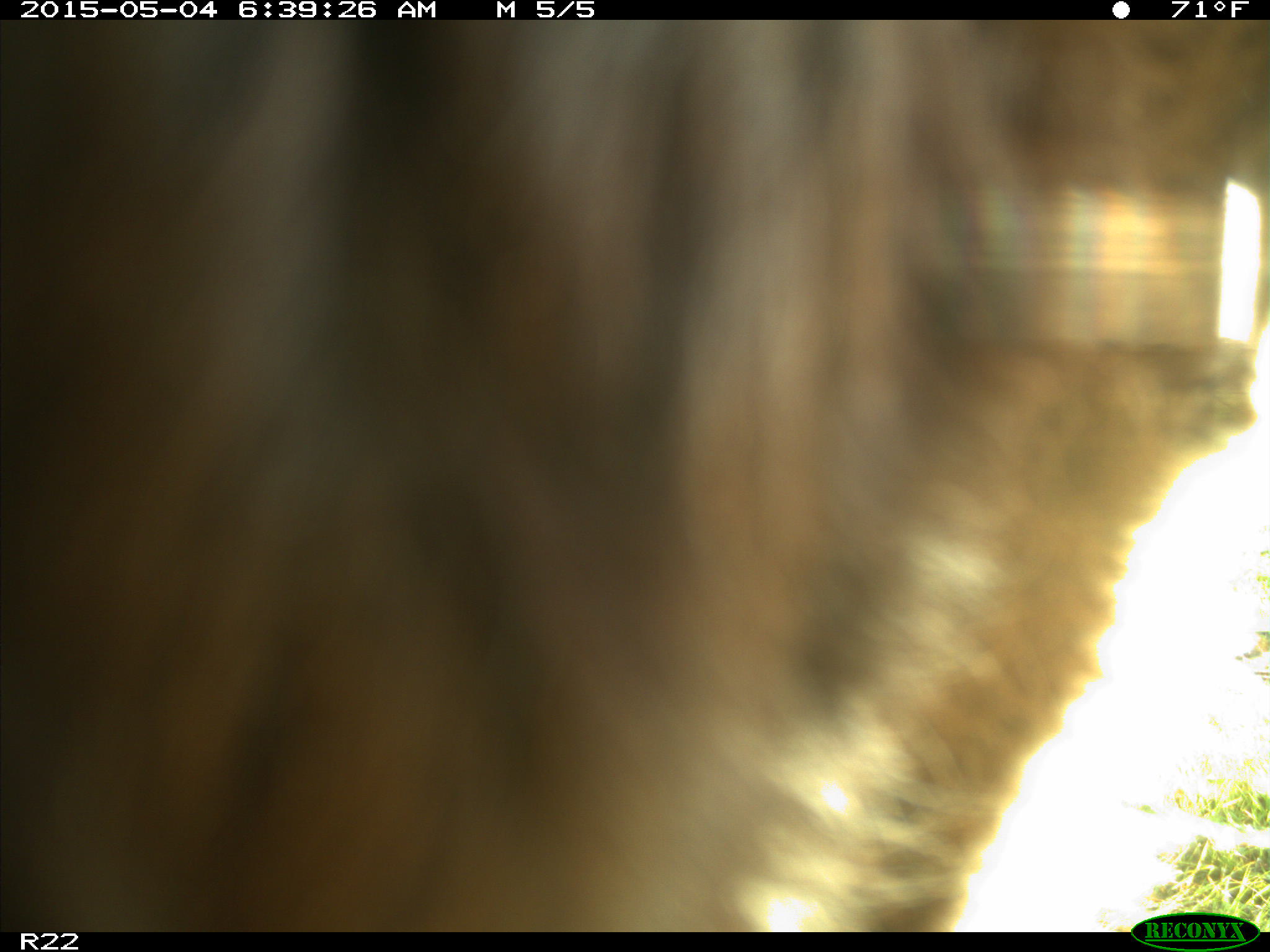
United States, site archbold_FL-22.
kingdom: Animalia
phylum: Chordata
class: Mammalia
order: Artiodactyla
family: Bovidae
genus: Bos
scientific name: Bos taurus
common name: domestic cow